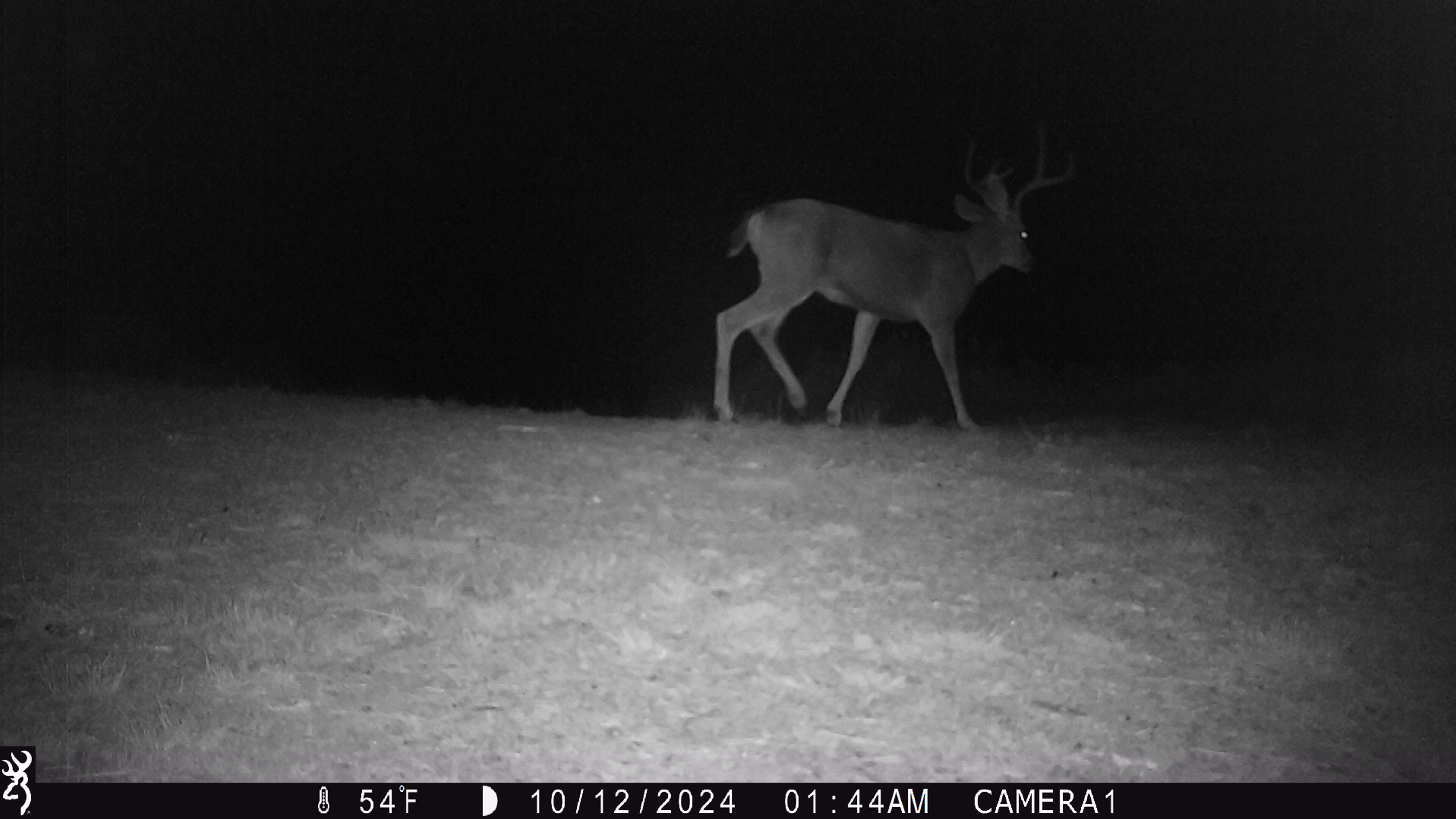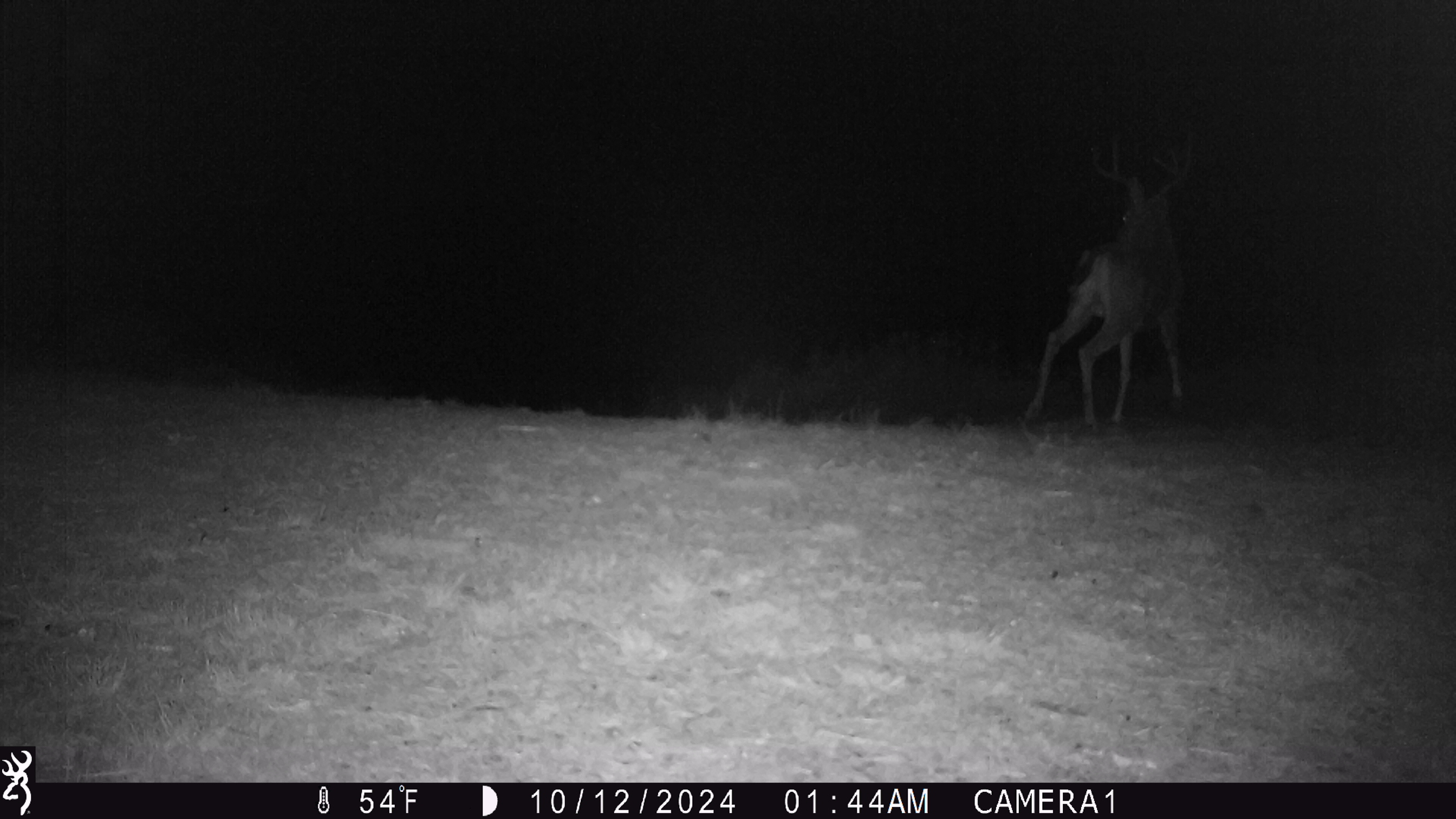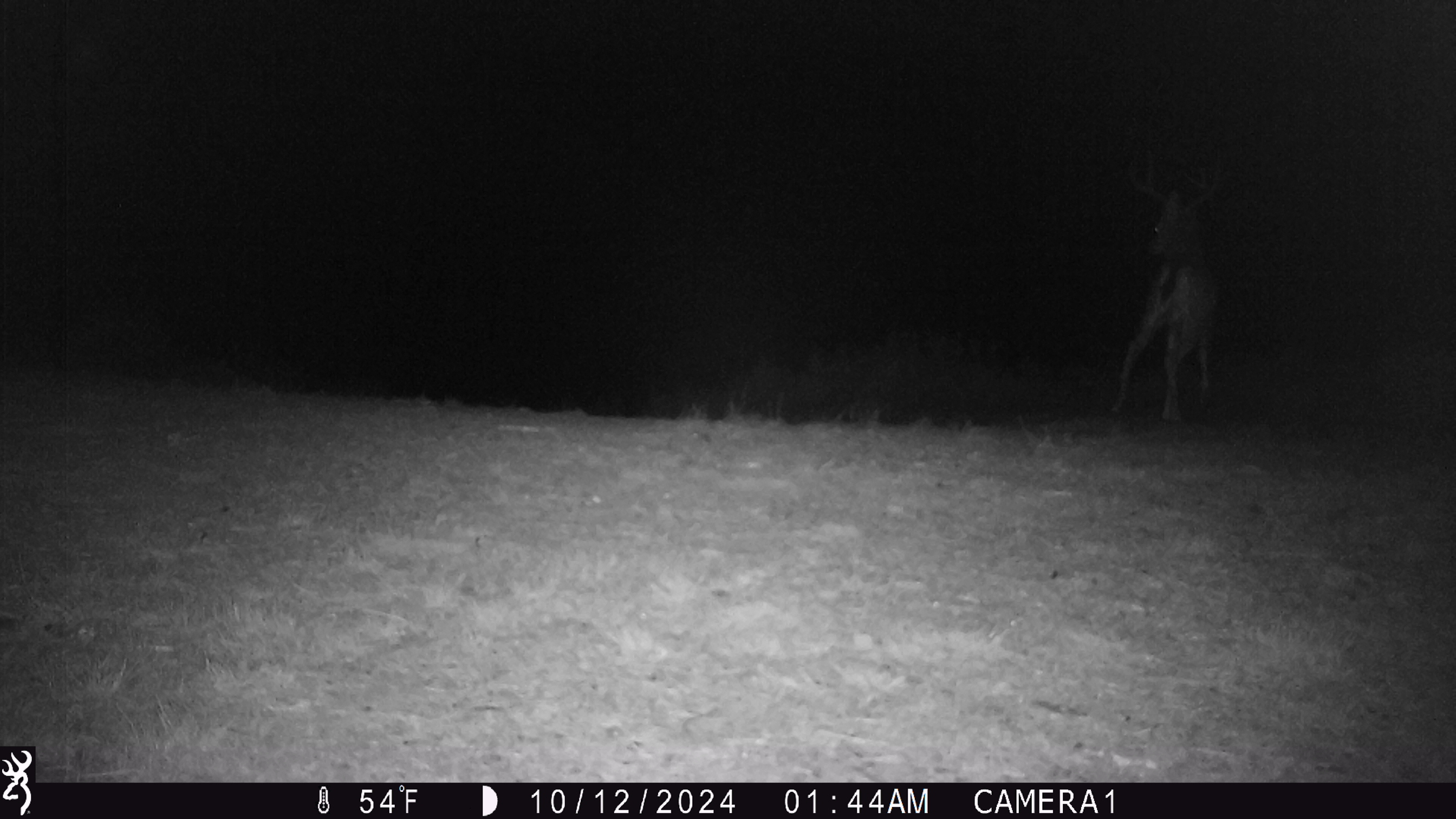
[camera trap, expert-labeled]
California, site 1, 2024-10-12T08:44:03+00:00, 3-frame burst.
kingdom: Animalia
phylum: Chordata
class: Mammalia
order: Artiodactyla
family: Cervidae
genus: Odocoileus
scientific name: Odocoileus hemionus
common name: mule deer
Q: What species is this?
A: Mule deer (Odocoileus hemionus).